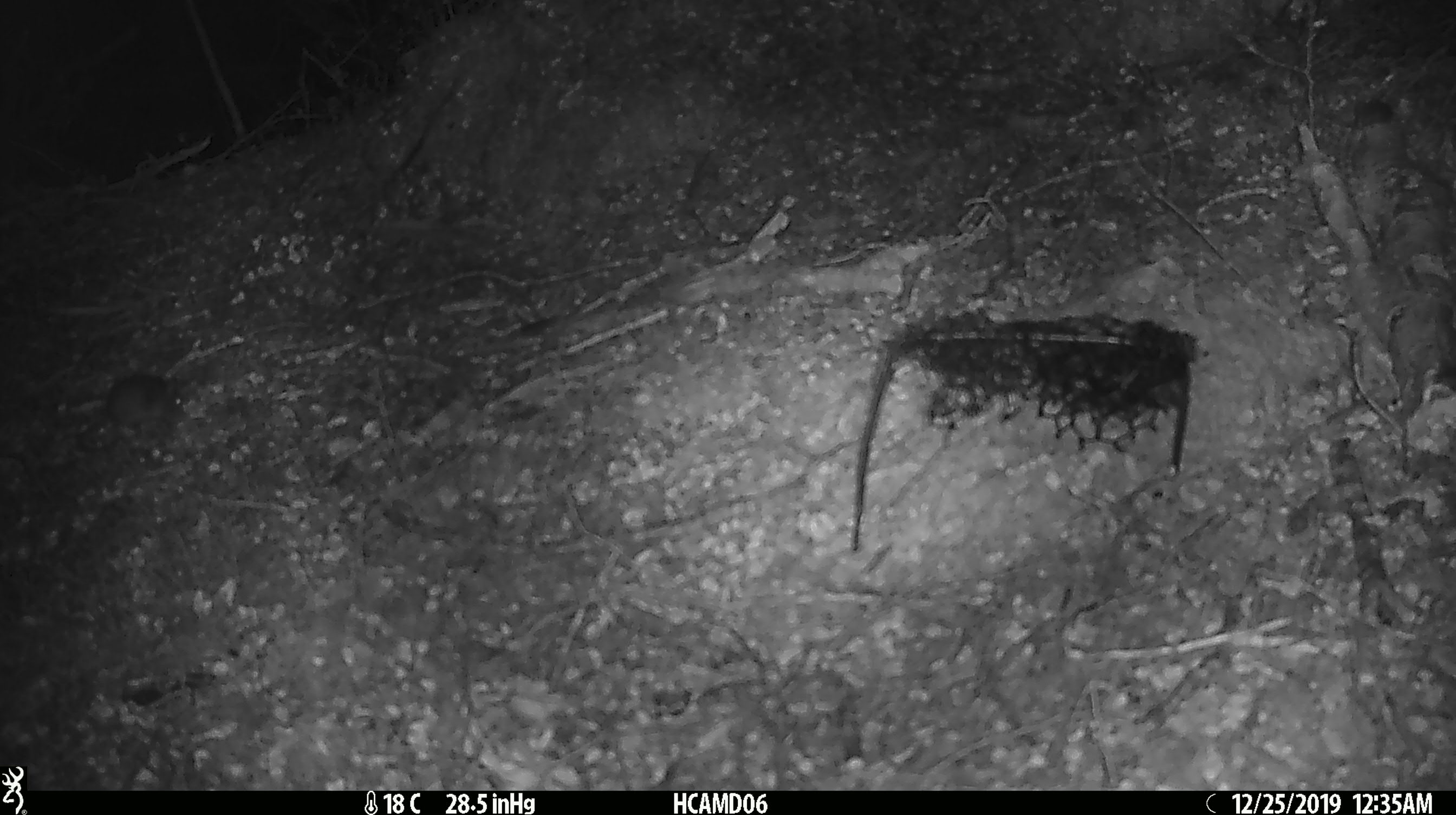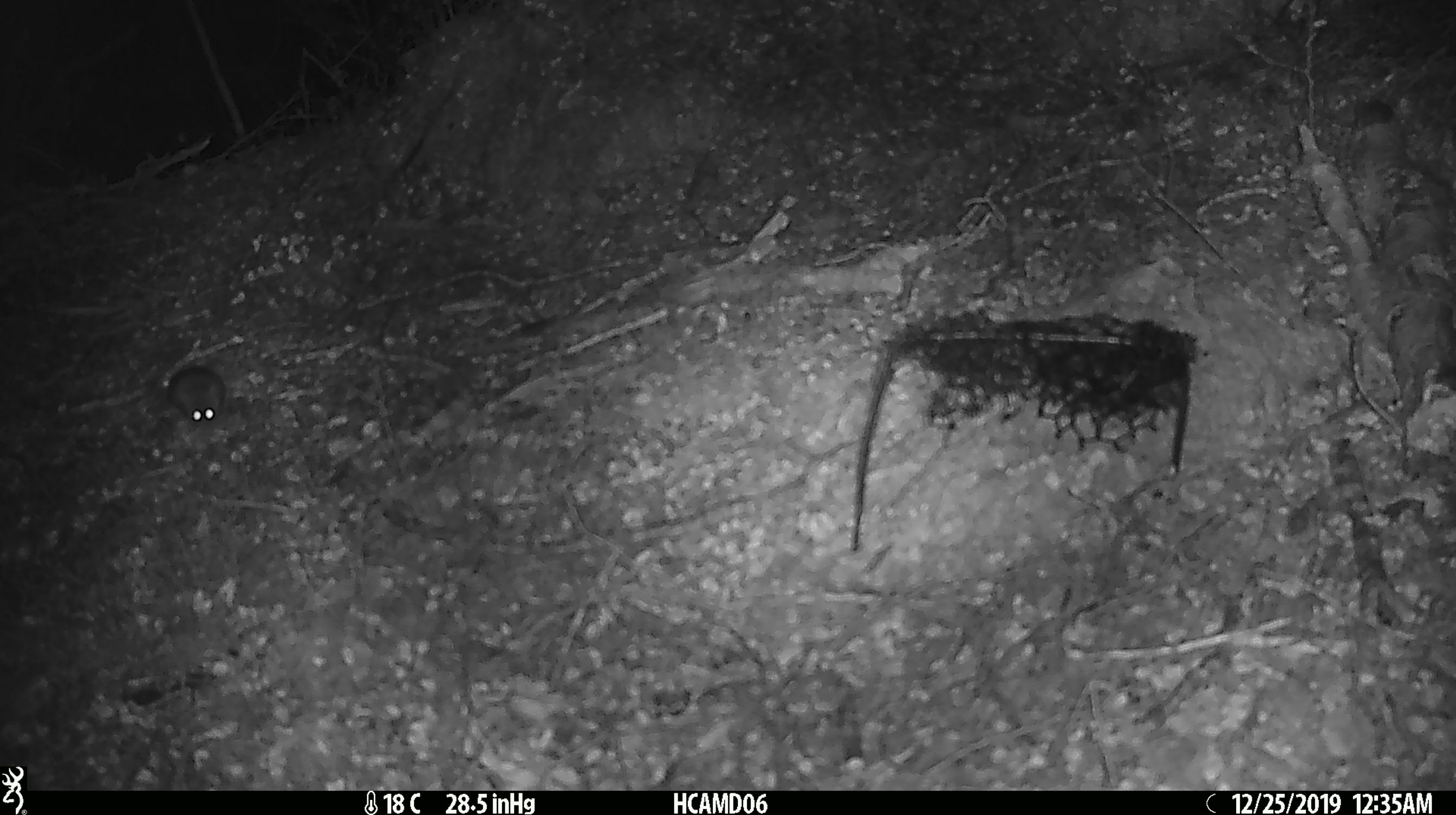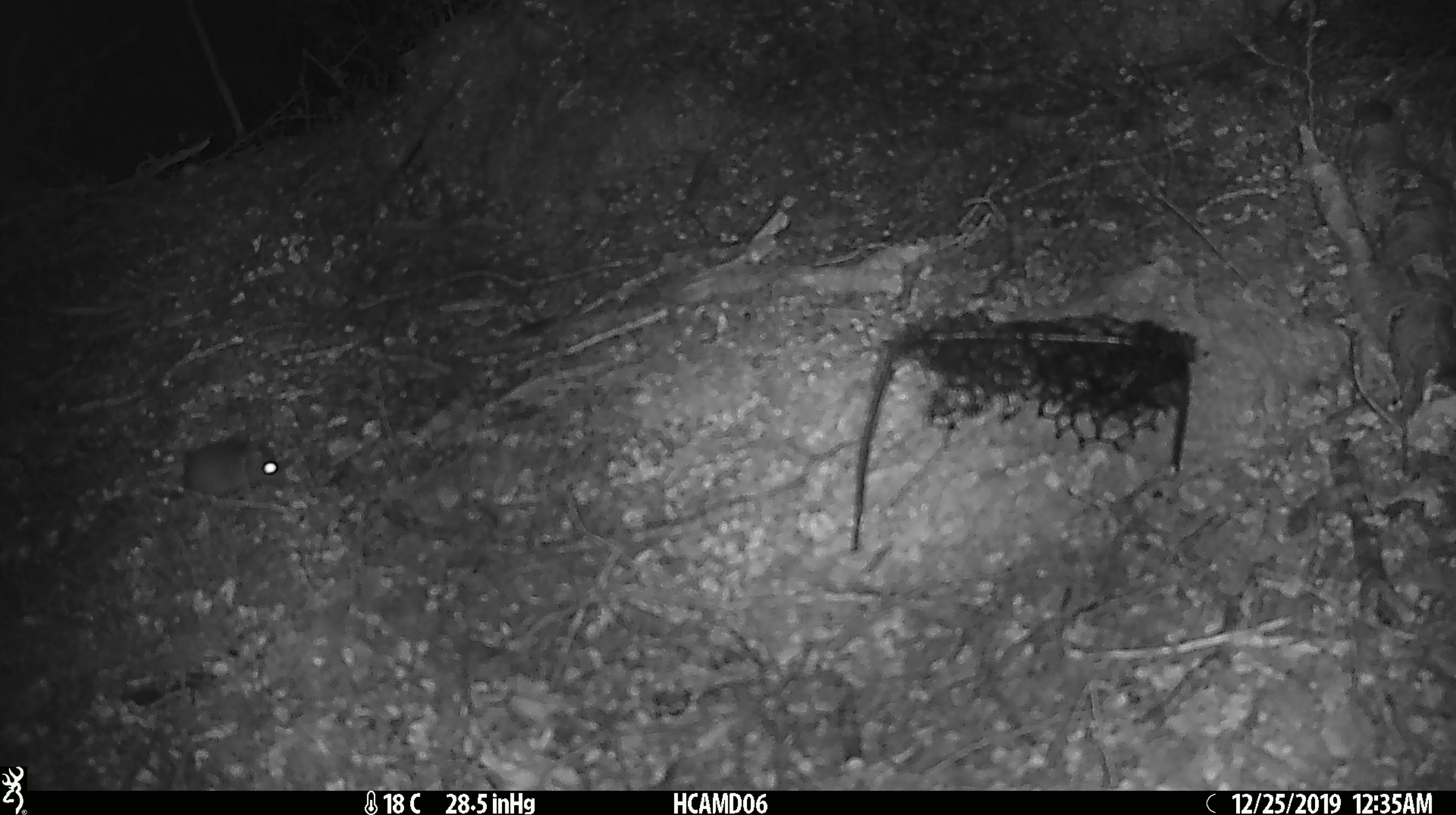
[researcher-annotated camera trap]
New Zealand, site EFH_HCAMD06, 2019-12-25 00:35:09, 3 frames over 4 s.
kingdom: Animalia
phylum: Chordata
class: Mammalia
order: Rodentia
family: Muridae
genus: Mus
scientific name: Mus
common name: mouse